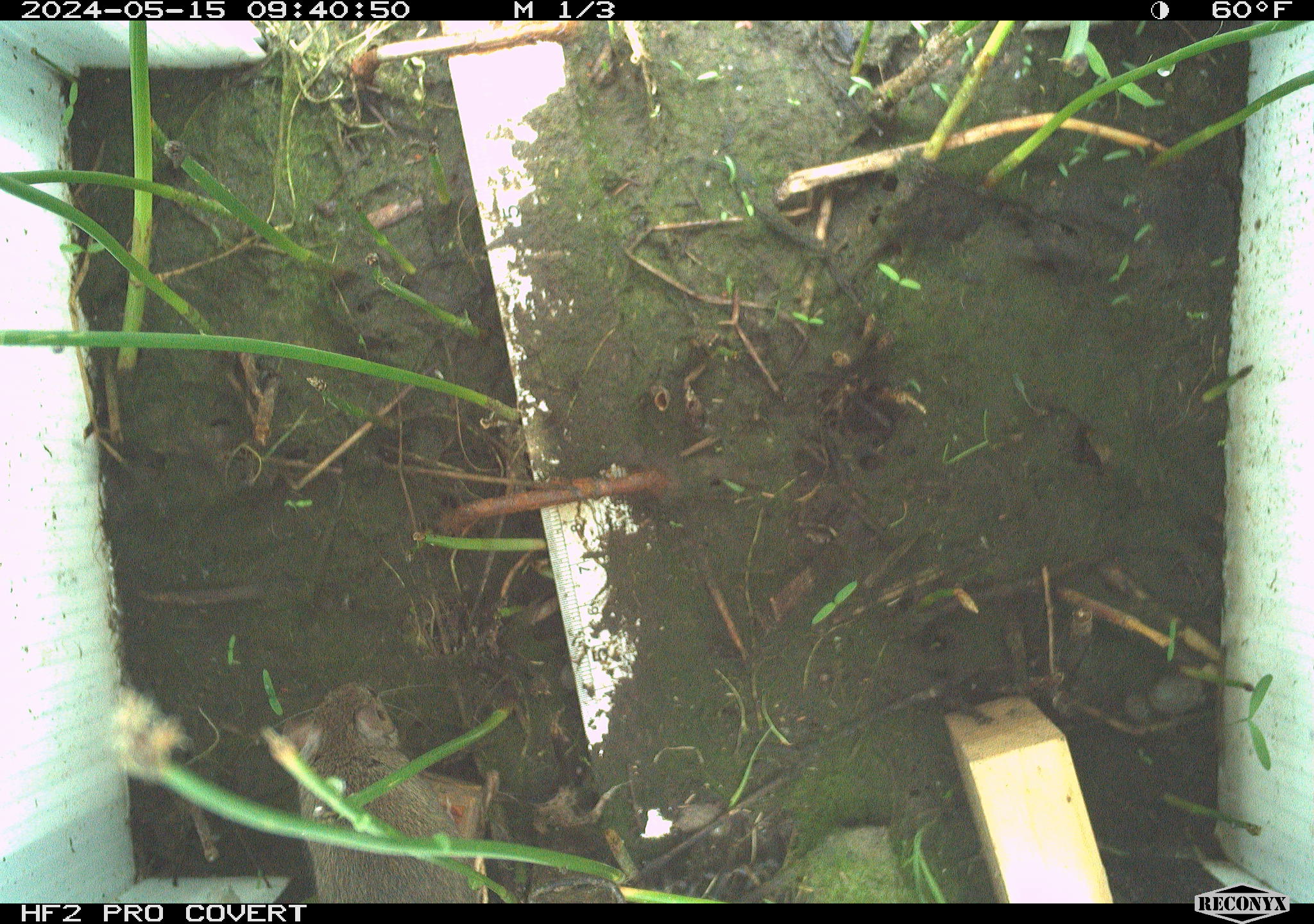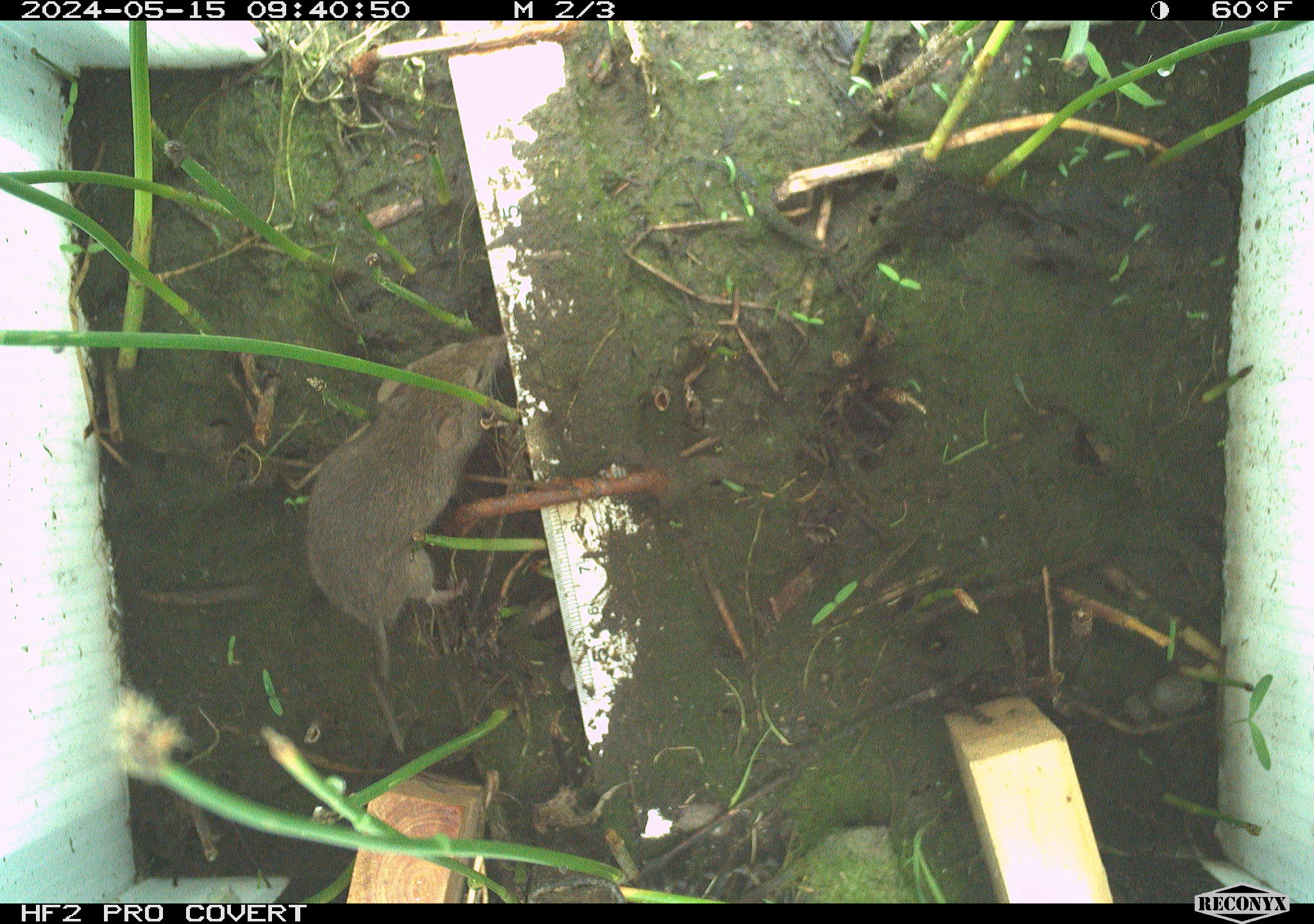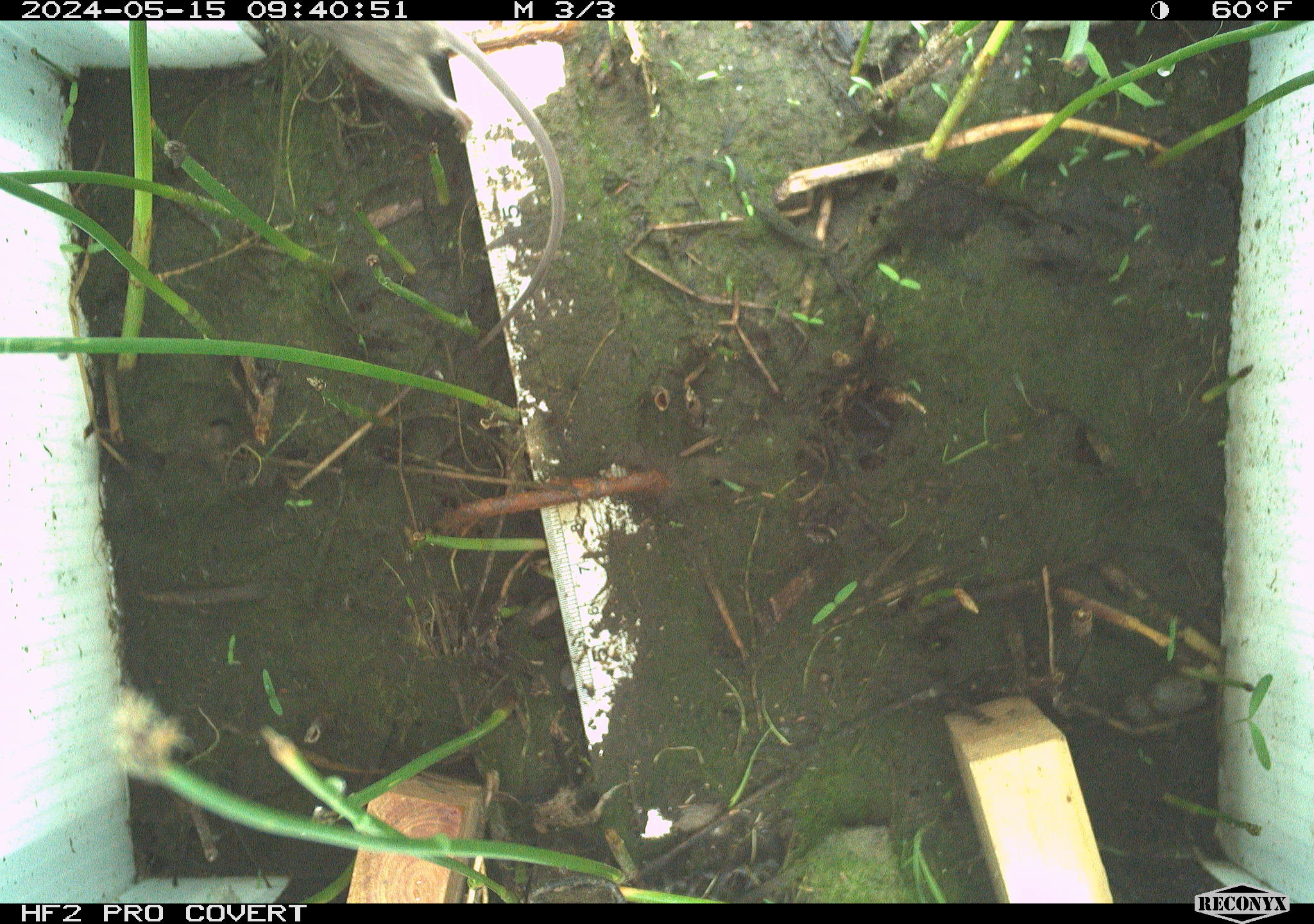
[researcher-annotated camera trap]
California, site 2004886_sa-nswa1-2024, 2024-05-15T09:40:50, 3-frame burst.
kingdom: Animalia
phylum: Chordata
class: Mammalia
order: Rodentia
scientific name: Rodentia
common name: mouse species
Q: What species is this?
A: Mouse species (Rodentia).